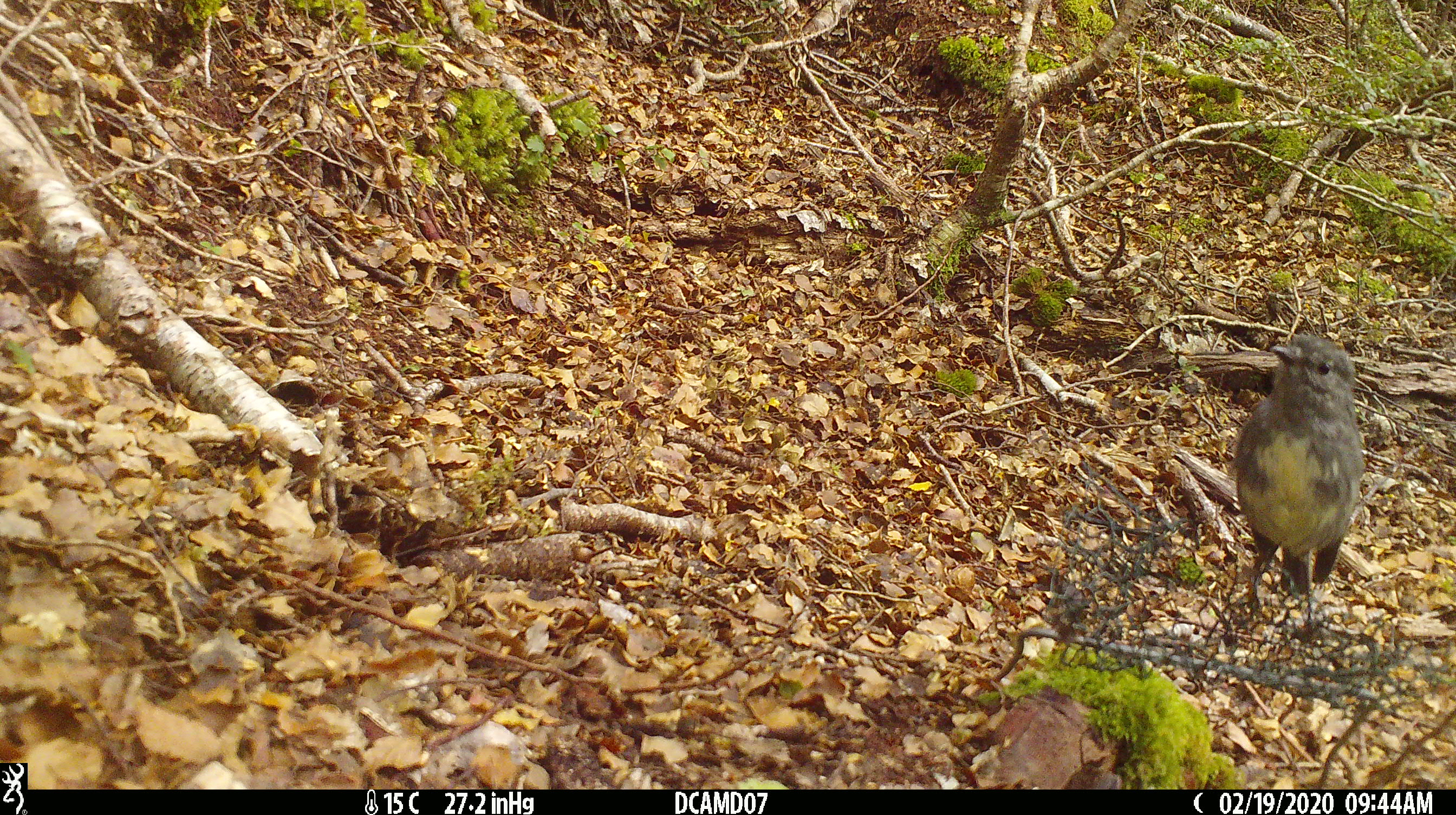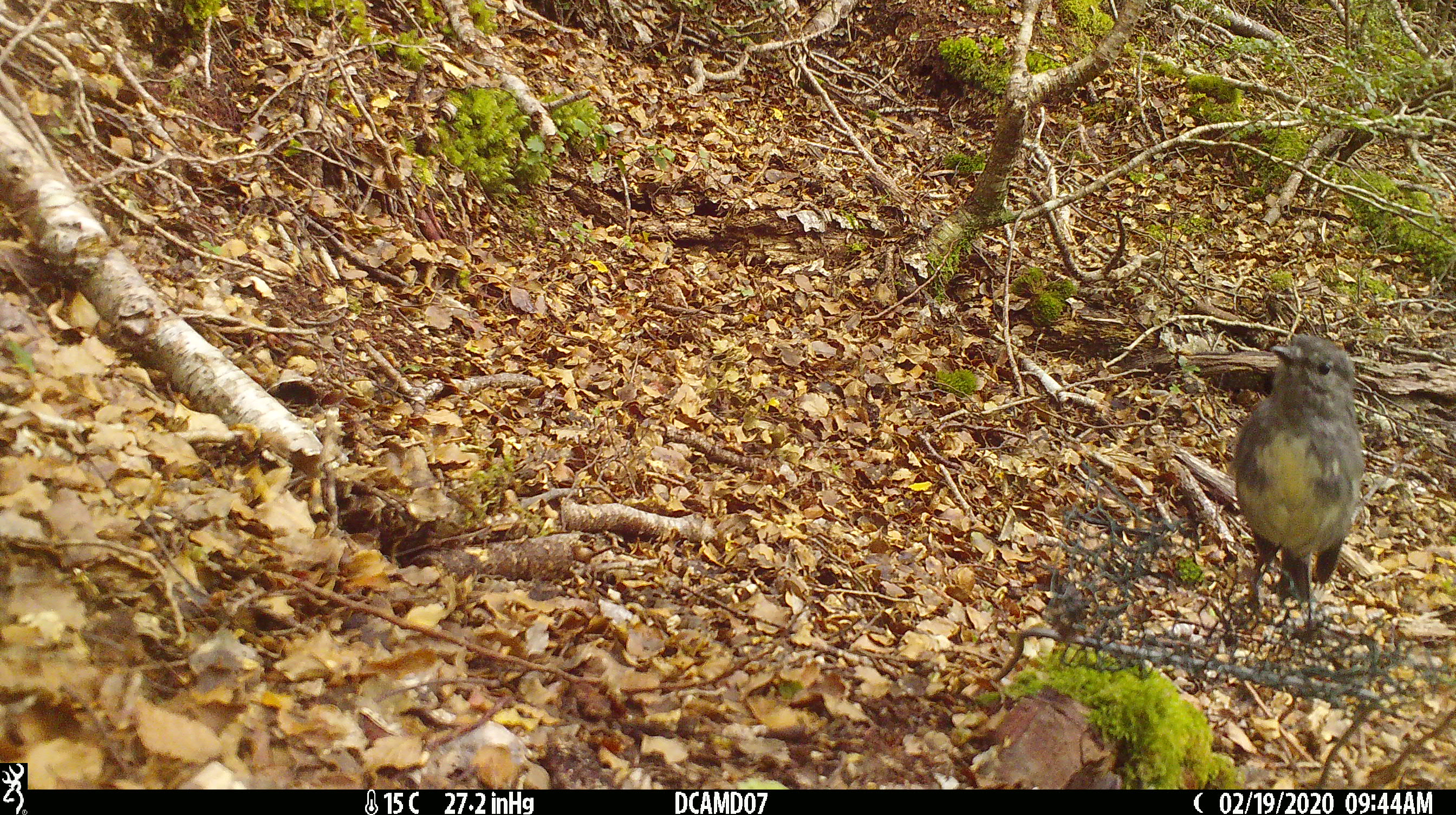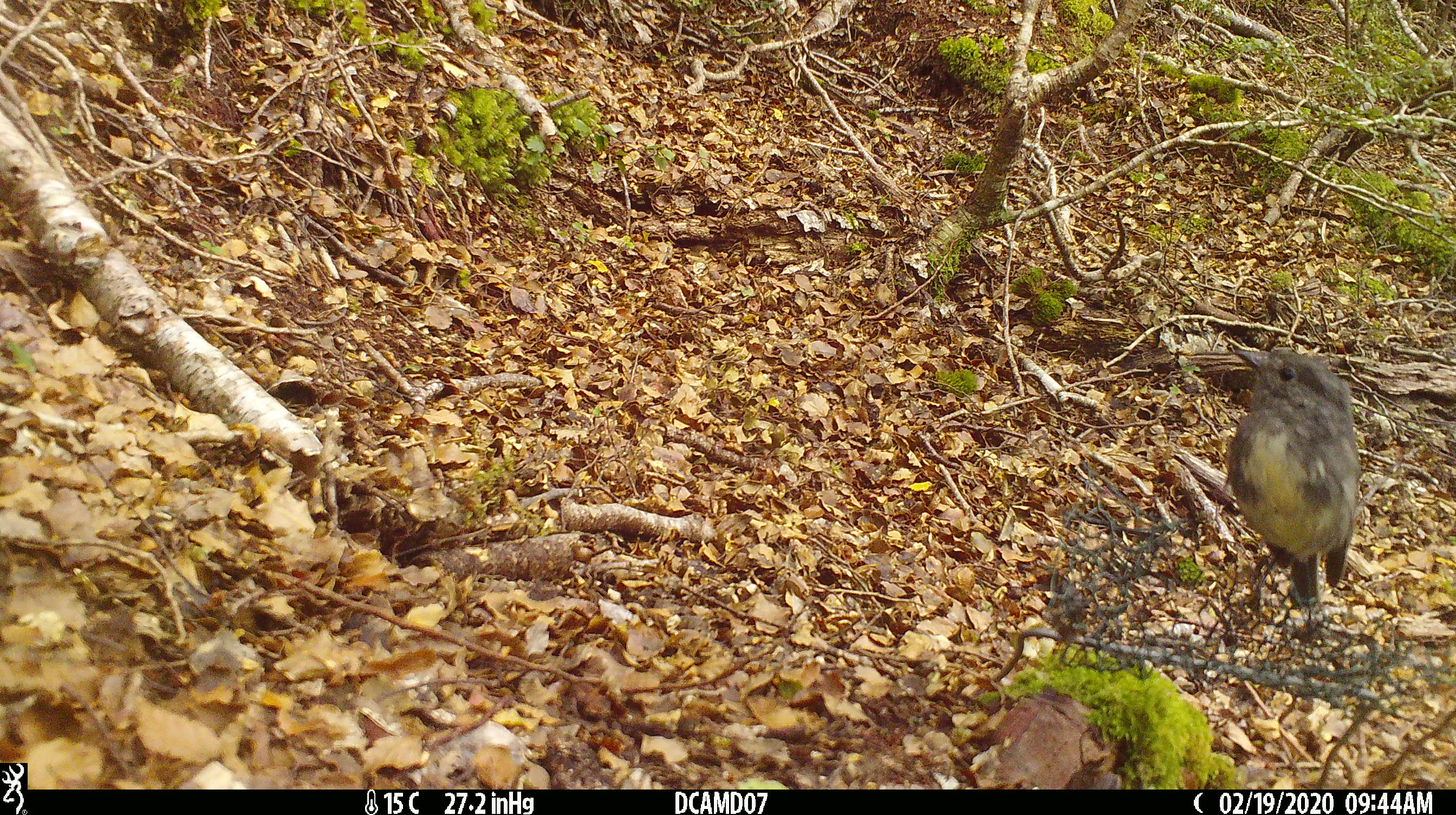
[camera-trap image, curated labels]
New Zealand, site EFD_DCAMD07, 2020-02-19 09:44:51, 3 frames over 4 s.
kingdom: Animalia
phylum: Chordata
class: Aves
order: Passeriformes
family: Petroicidae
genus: Petroica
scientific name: Petroica australis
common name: new zealand robin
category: robin